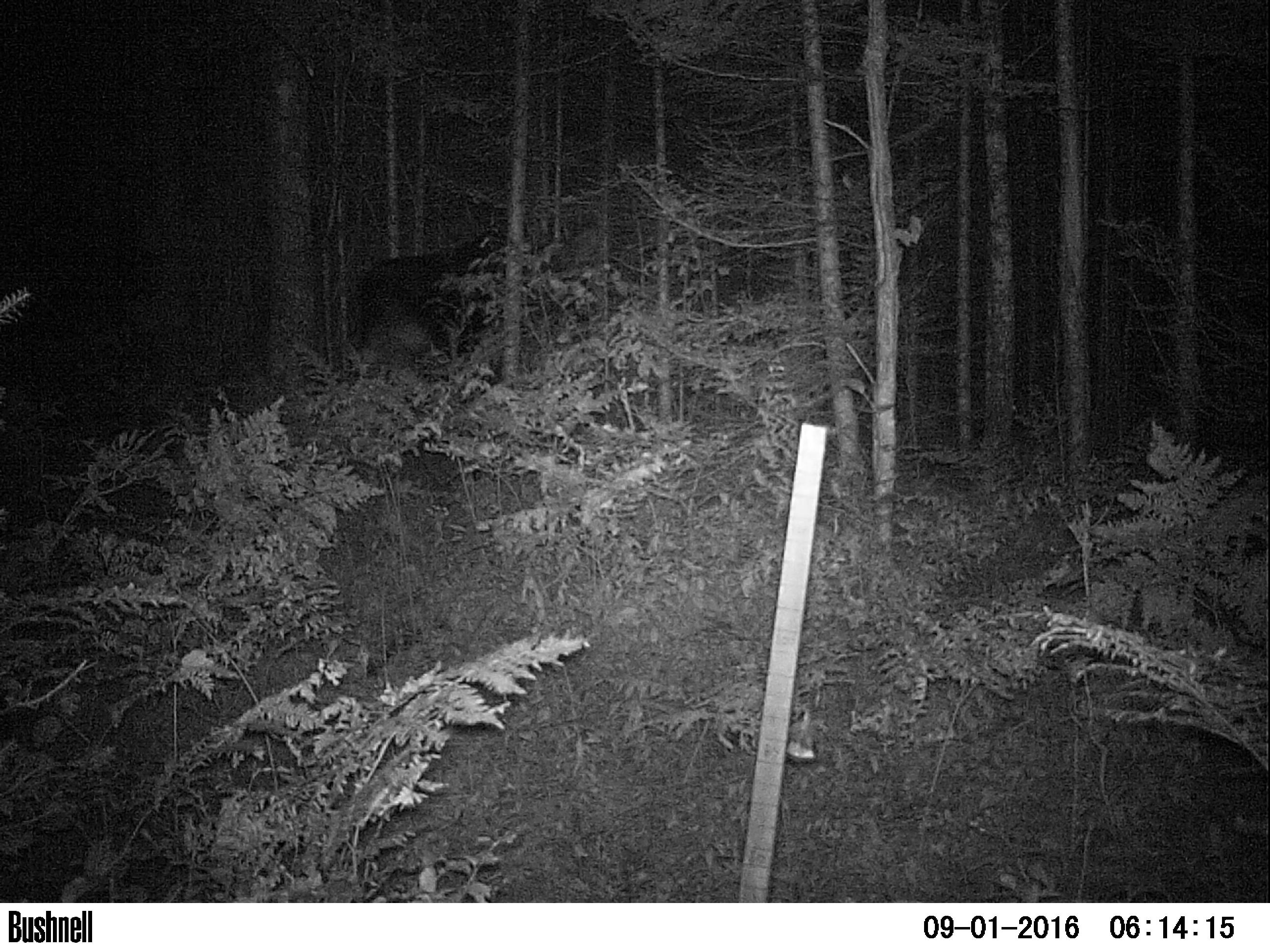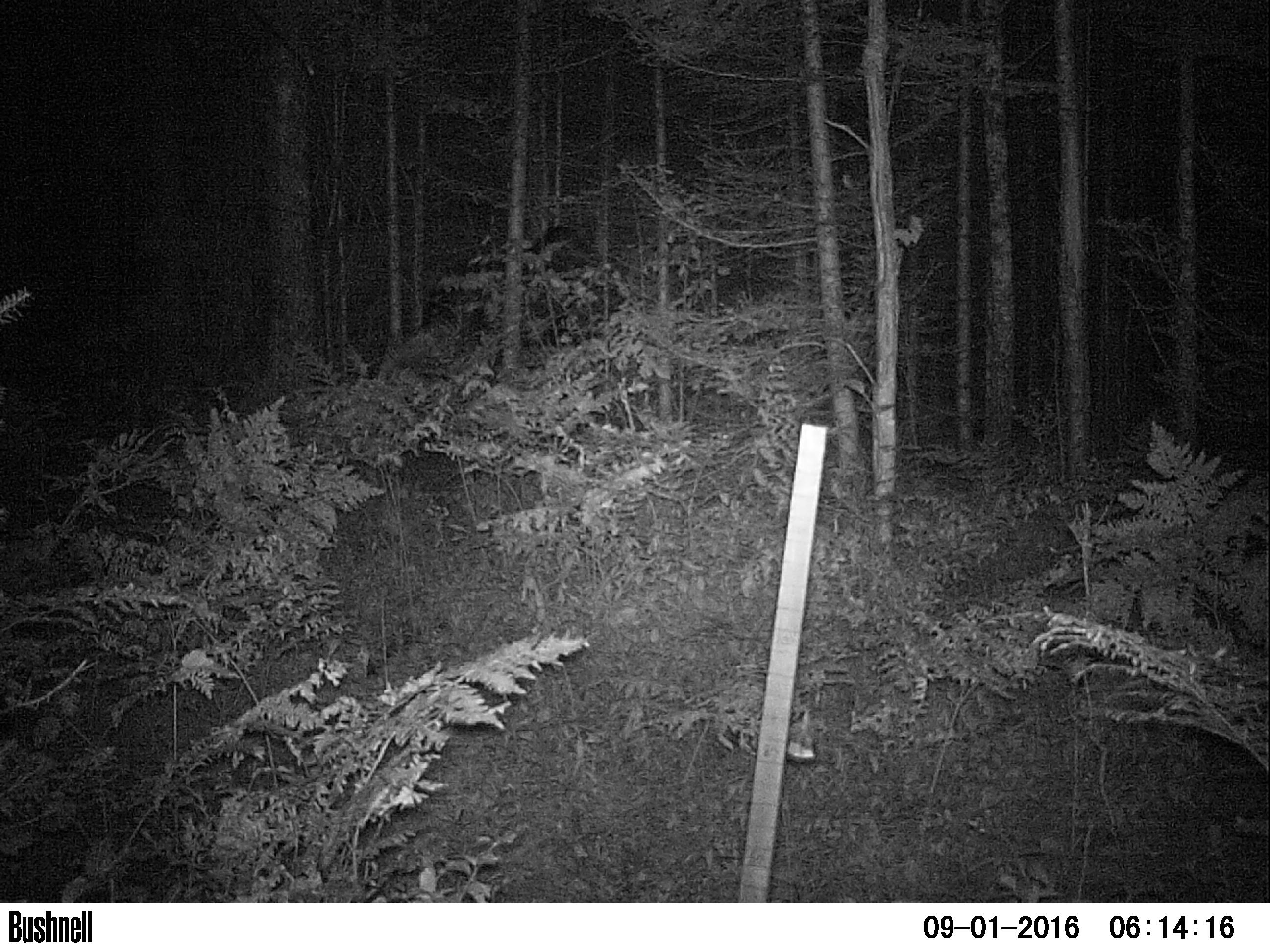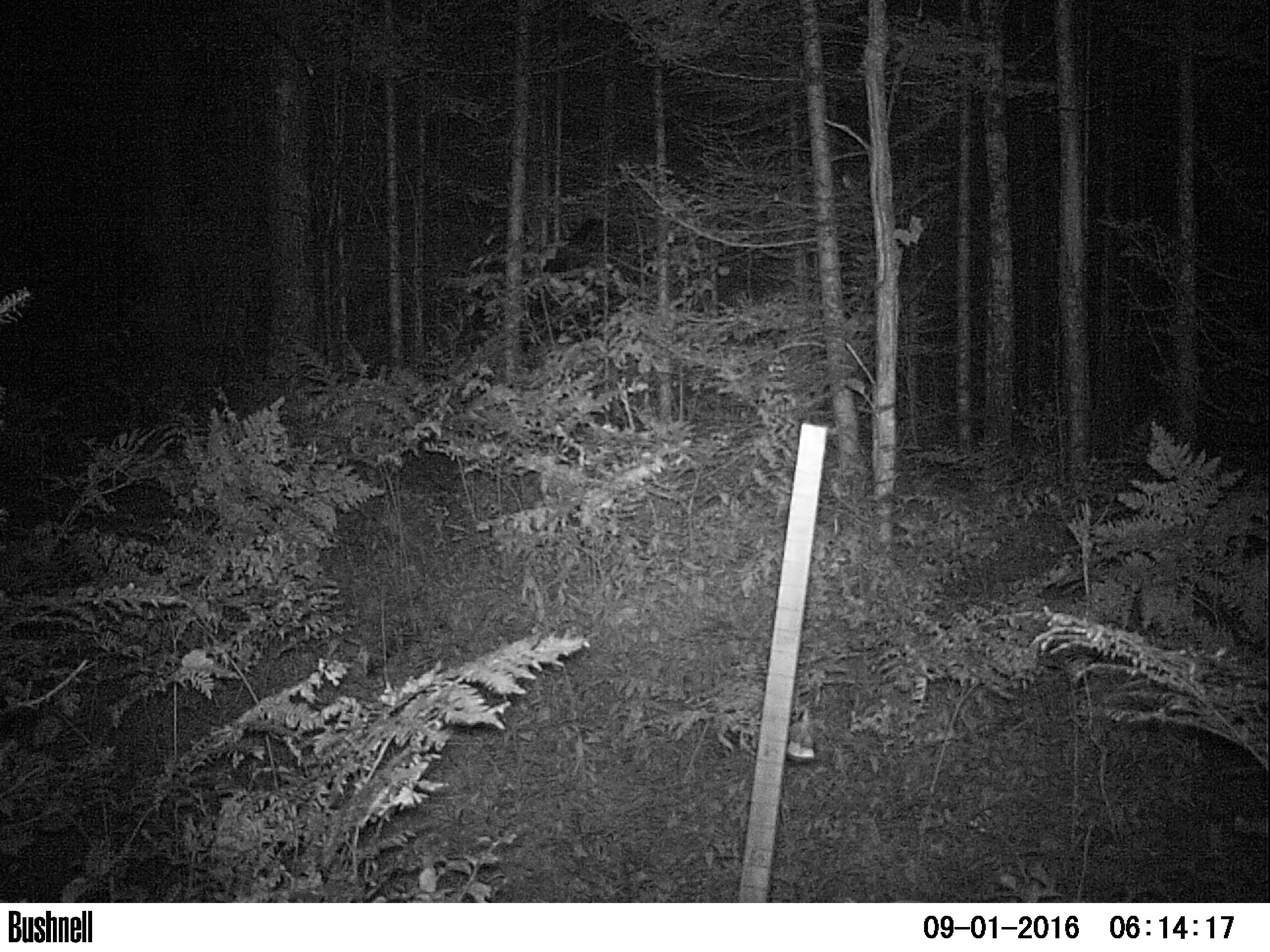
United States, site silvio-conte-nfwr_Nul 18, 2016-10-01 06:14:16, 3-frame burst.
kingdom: Animalia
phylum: Chordata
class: Mammalia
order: Artiodactyla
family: Cervidae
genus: Alces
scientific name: Alces alces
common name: moose